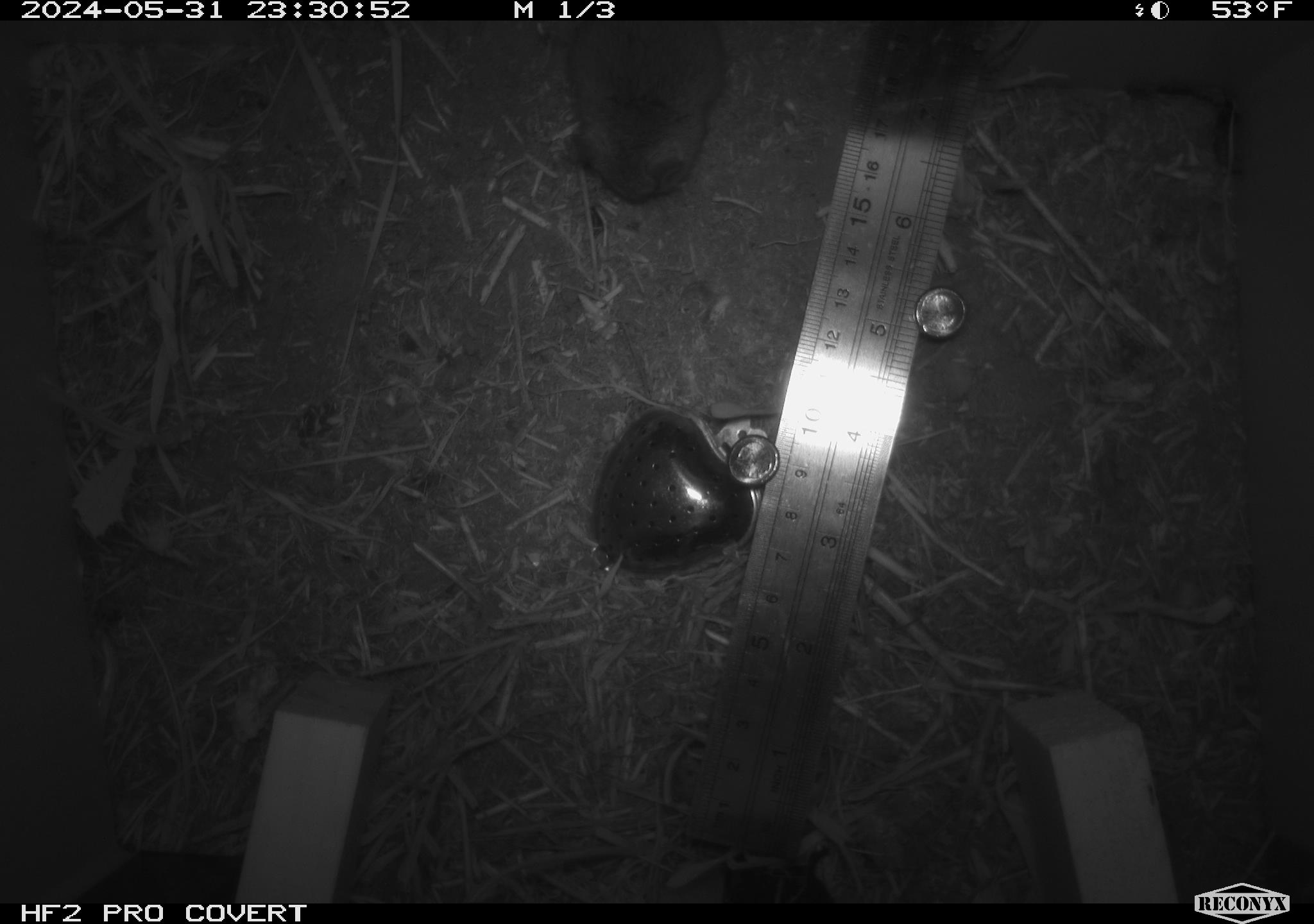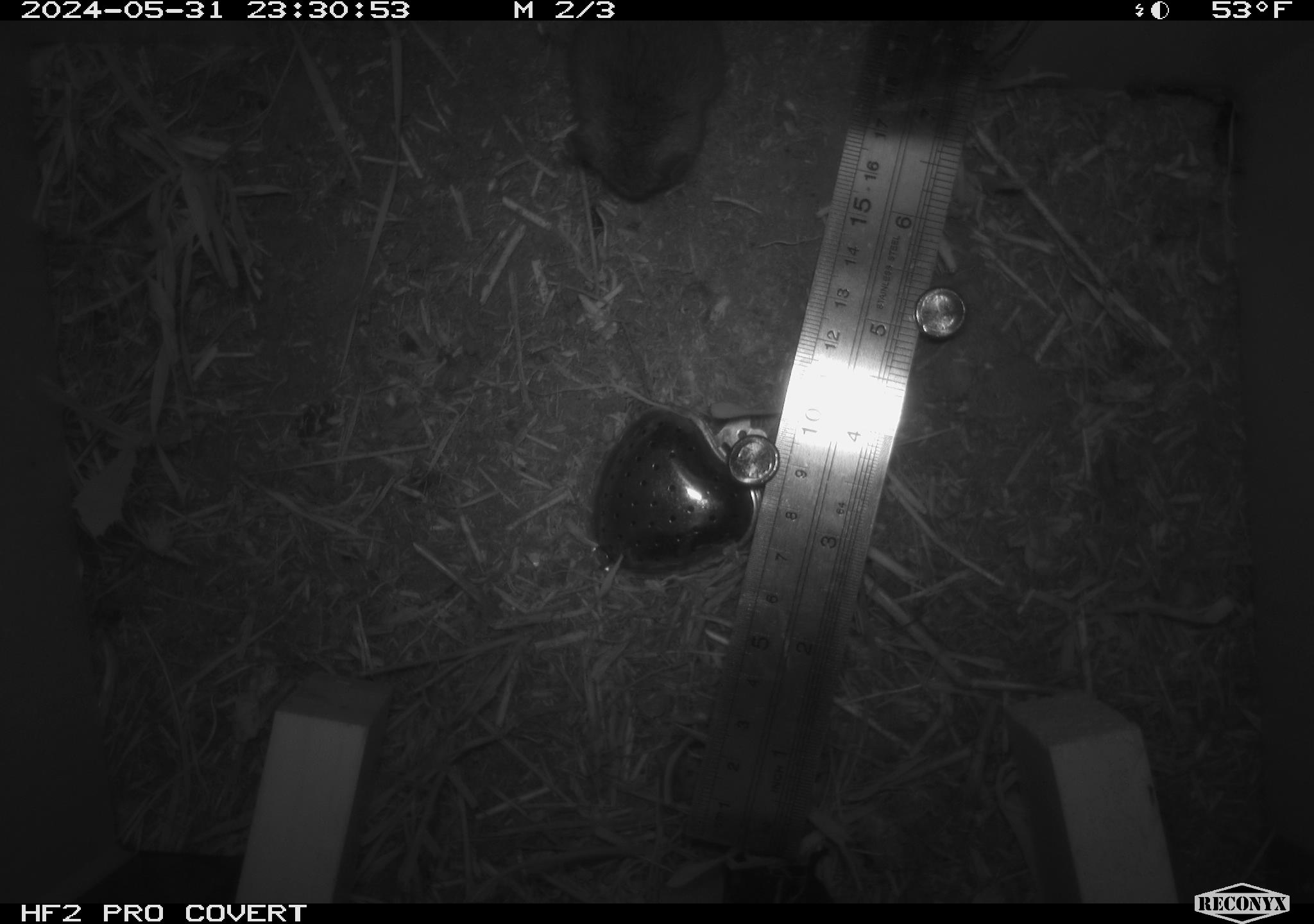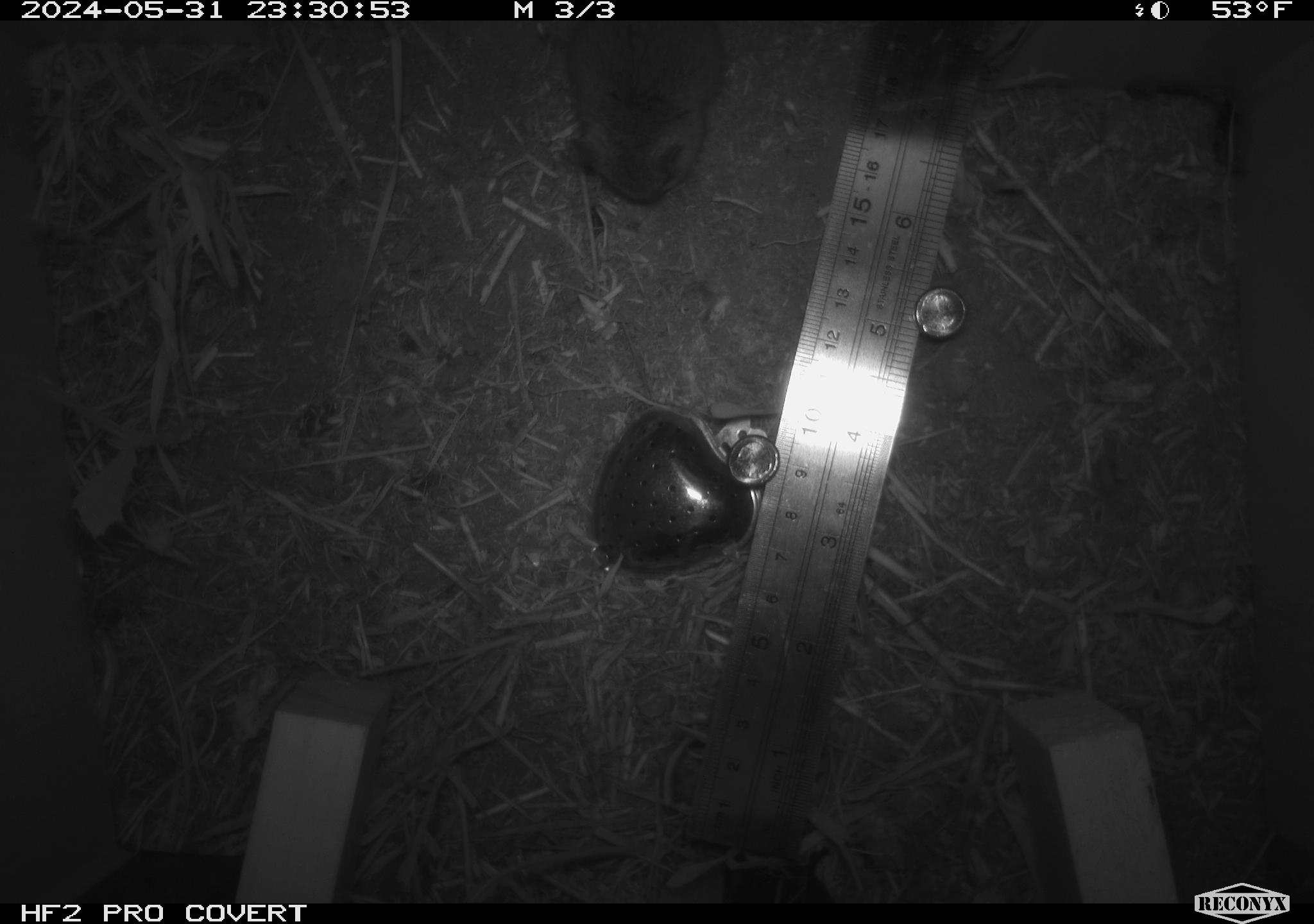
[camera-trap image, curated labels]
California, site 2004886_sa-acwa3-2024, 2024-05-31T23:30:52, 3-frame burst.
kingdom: Animalia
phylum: Chordata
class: Mammalia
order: Rodentia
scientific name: Rodentia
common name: mouse species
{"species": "mouse species (Rodentia)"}